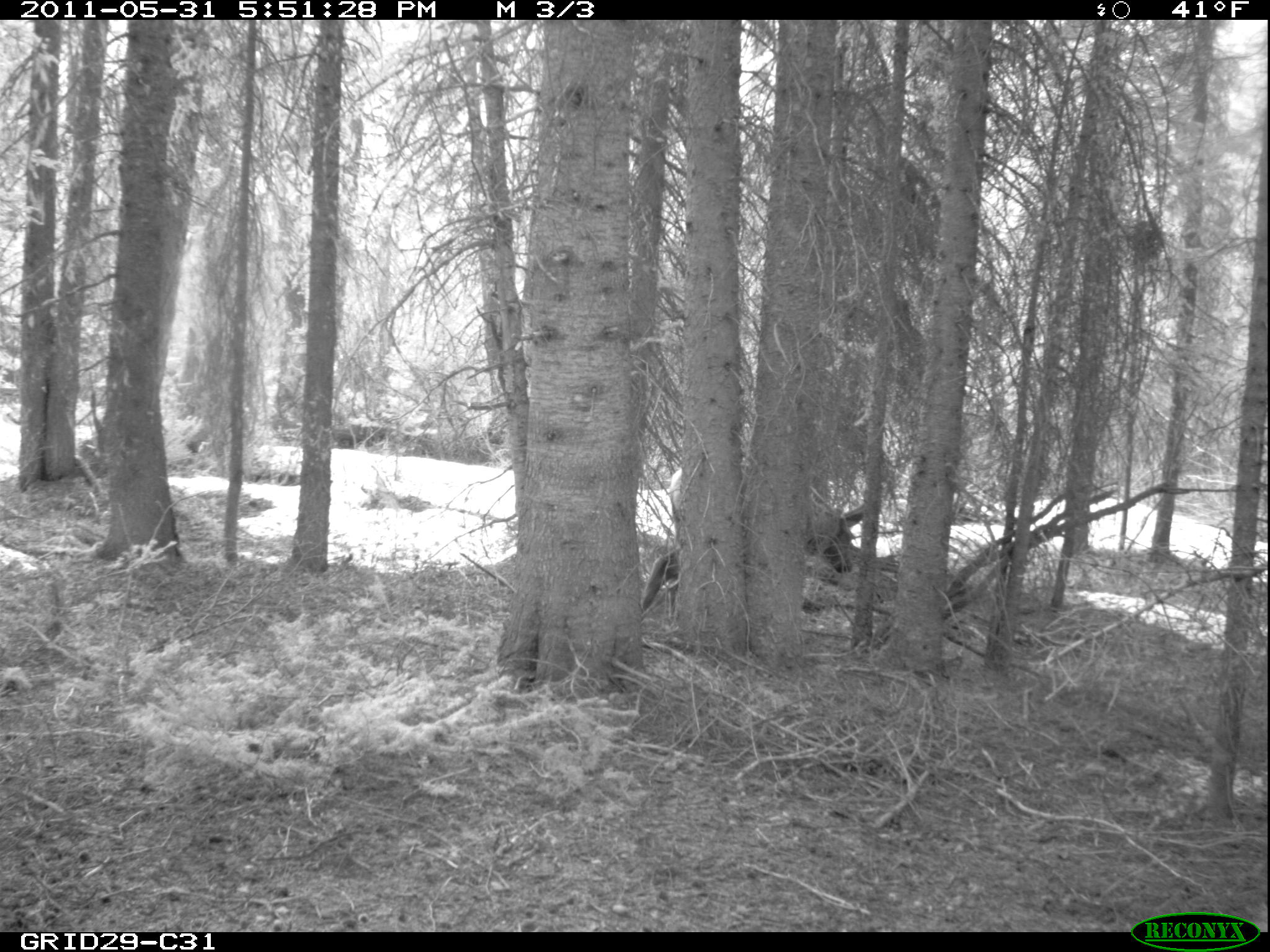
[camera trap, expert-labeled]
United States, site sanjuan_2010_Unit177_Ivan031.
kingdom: Animalia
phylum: Chordata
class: Mammalia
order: Artiodactyla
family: Cervidae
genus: Cervus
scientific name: Cervus elaphus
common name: red deer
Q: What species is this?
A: Cervus elaphus (red deer).